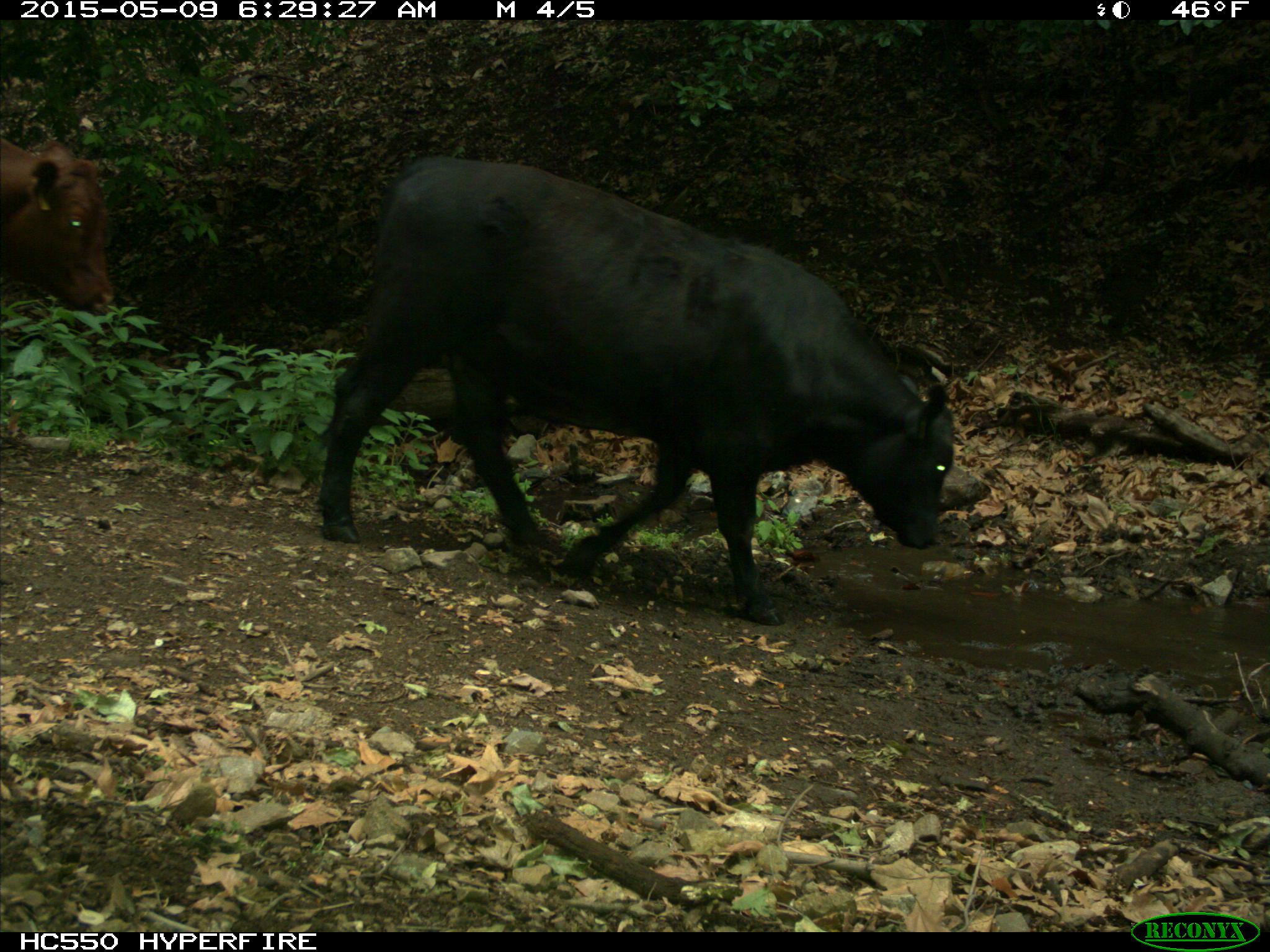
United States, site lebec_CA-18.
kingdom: Animalia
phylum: Chordata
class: Mammalia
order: Artiodactyla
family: Bovidae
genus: Bos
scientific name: Bos taurus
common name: domestic cow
Bos taurus (domestic cow).